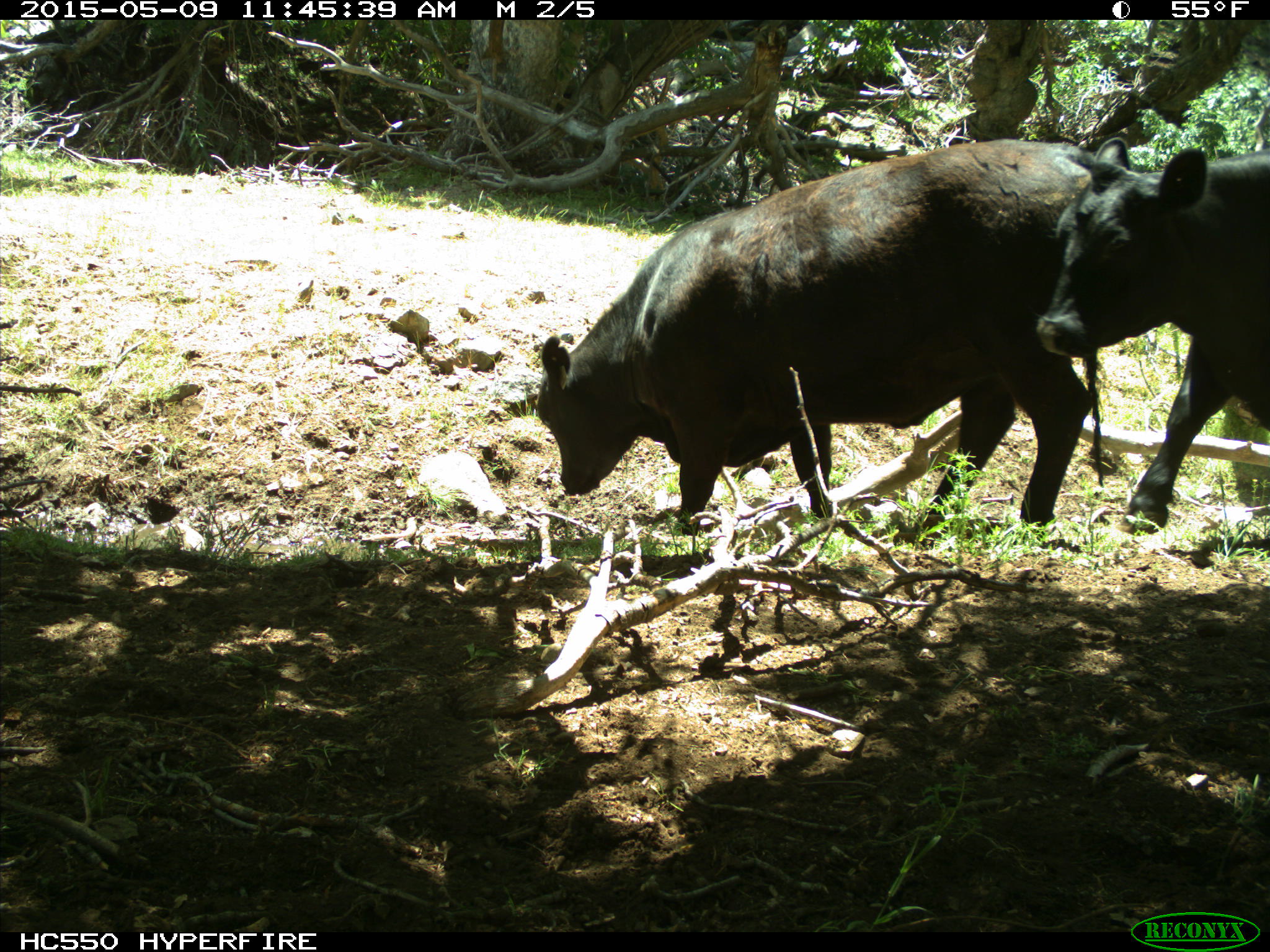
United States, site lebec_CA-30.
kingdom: Animalia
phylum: Chordata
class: Mammalia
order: Artiodactyla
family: Bovidae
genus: Bos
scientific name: Bos taurus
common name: domestic cow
Bos taurus (domestic cow).